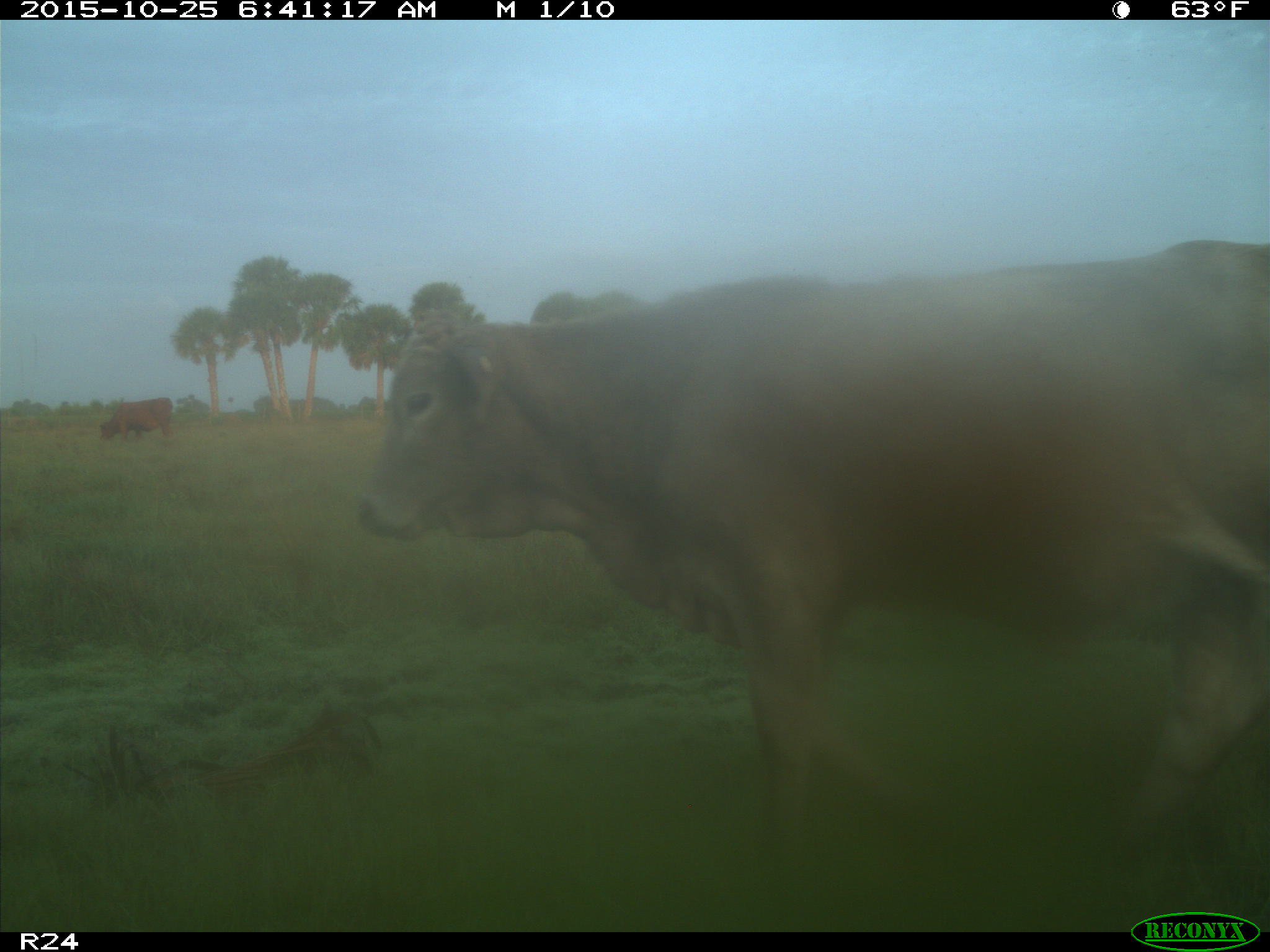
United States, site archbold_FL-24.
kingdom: Animalia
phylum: Chordata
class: Mammalia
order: Artiodactyla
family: Bovidae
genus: Bos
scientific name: Bos taurus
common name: domestic cow